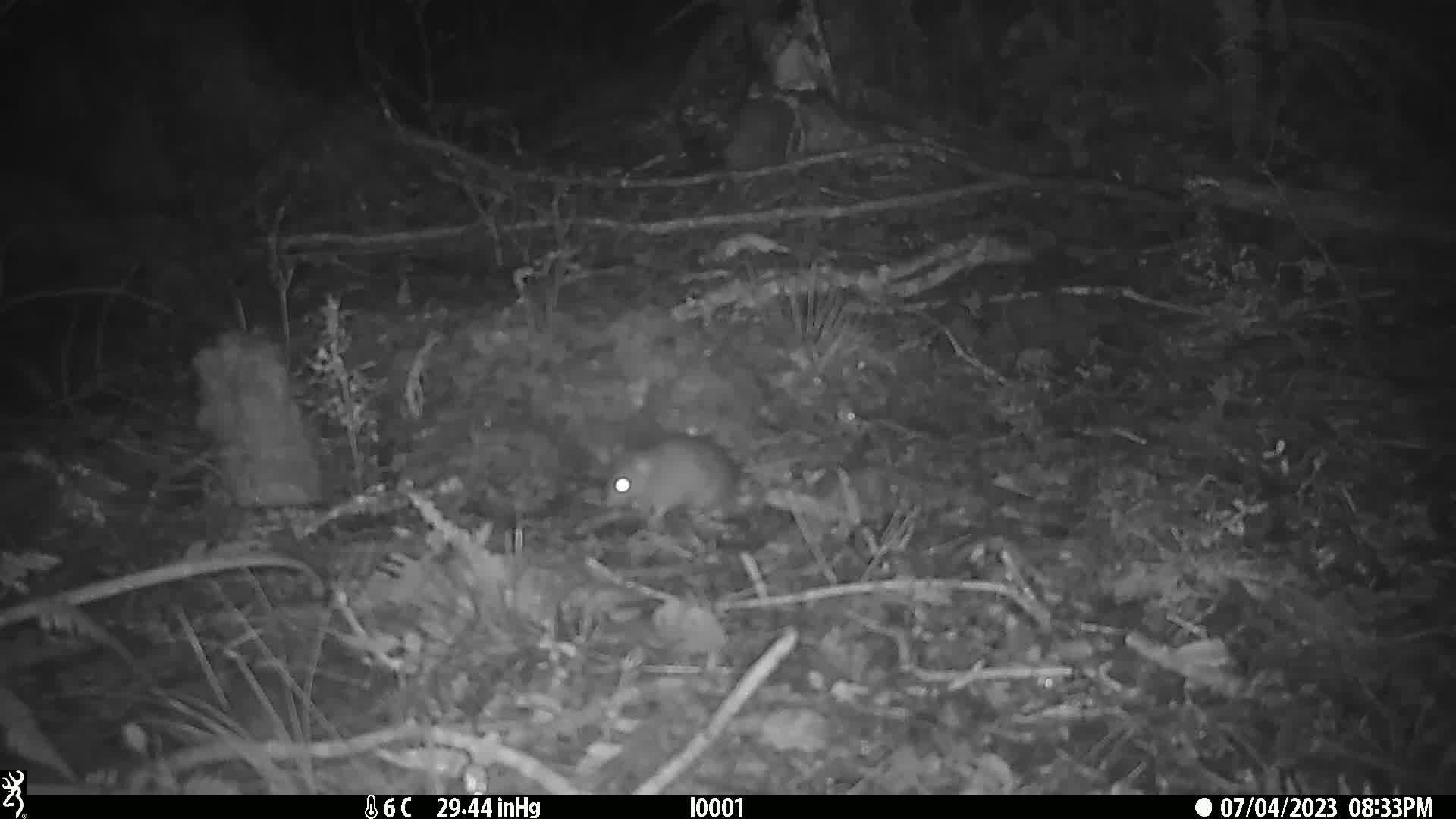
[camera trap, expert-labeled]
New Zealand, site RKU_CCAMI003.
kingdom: Animalia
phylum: Chordata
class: Mammalia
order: Rodentia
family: Muridae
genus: Rattus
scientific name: Rattus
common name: rat